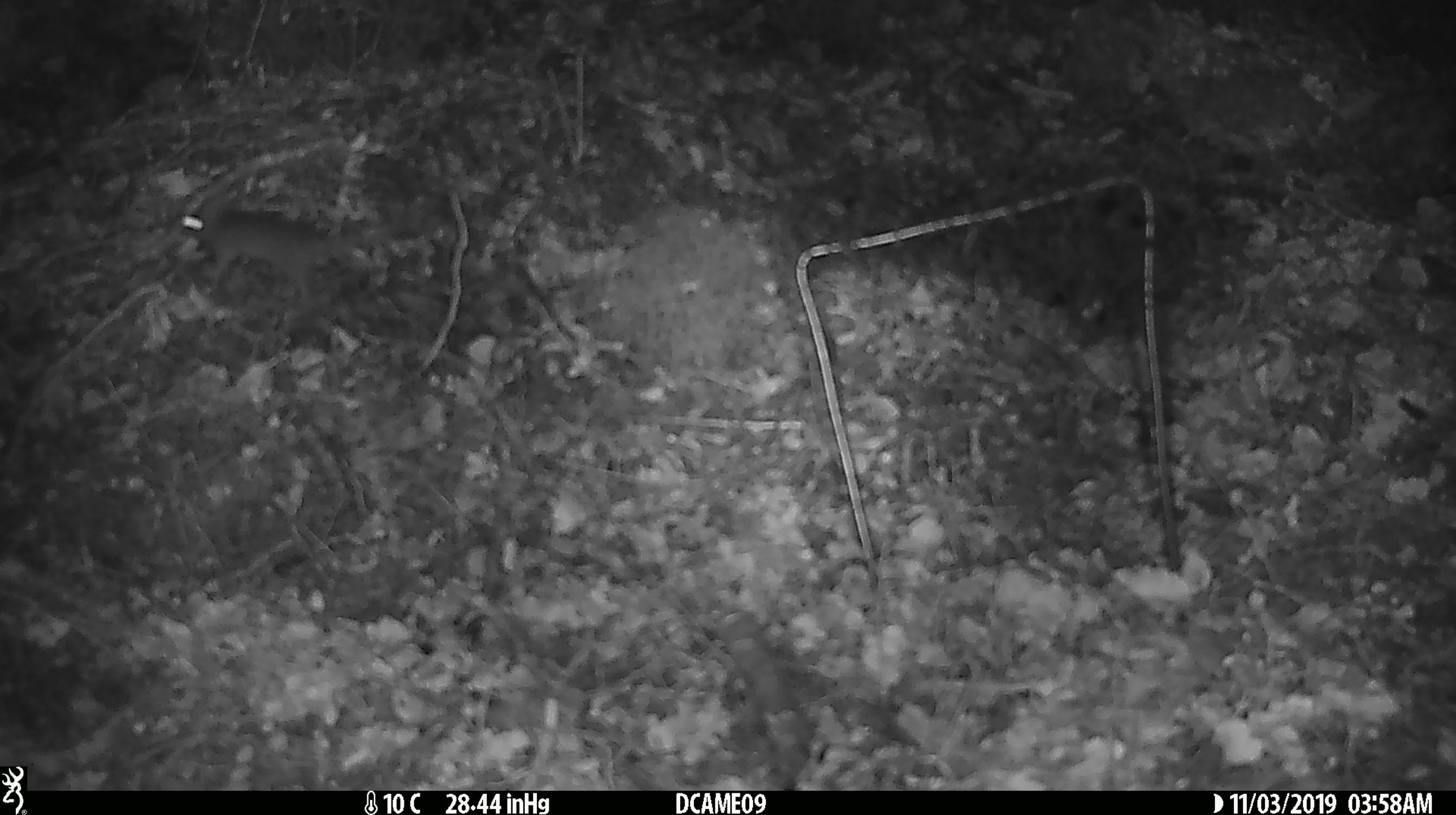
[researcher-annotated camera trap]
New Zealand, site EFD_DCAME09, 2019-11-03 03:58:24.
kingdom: Animalia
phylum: Chordata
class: Mammalia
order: Rodentia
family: Muridae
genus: Mus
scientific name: Mus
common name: mouse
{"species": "mouse (Mus)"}